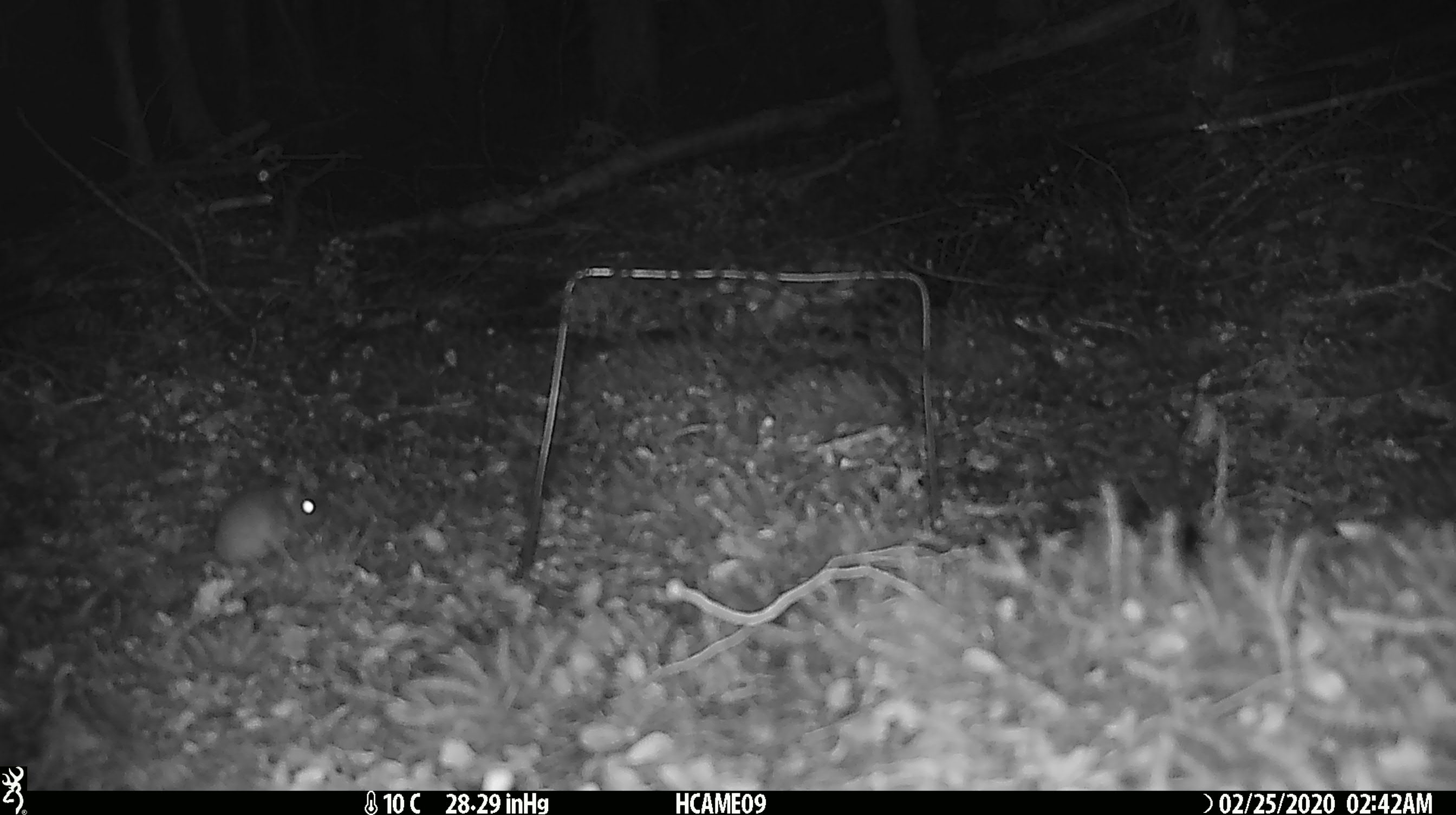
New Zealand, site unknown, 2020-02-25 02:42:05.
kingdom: Animalia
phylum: Chordata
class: Mammalia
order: Rodentia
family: Muridae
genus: Mus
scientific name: Mus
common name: mouse